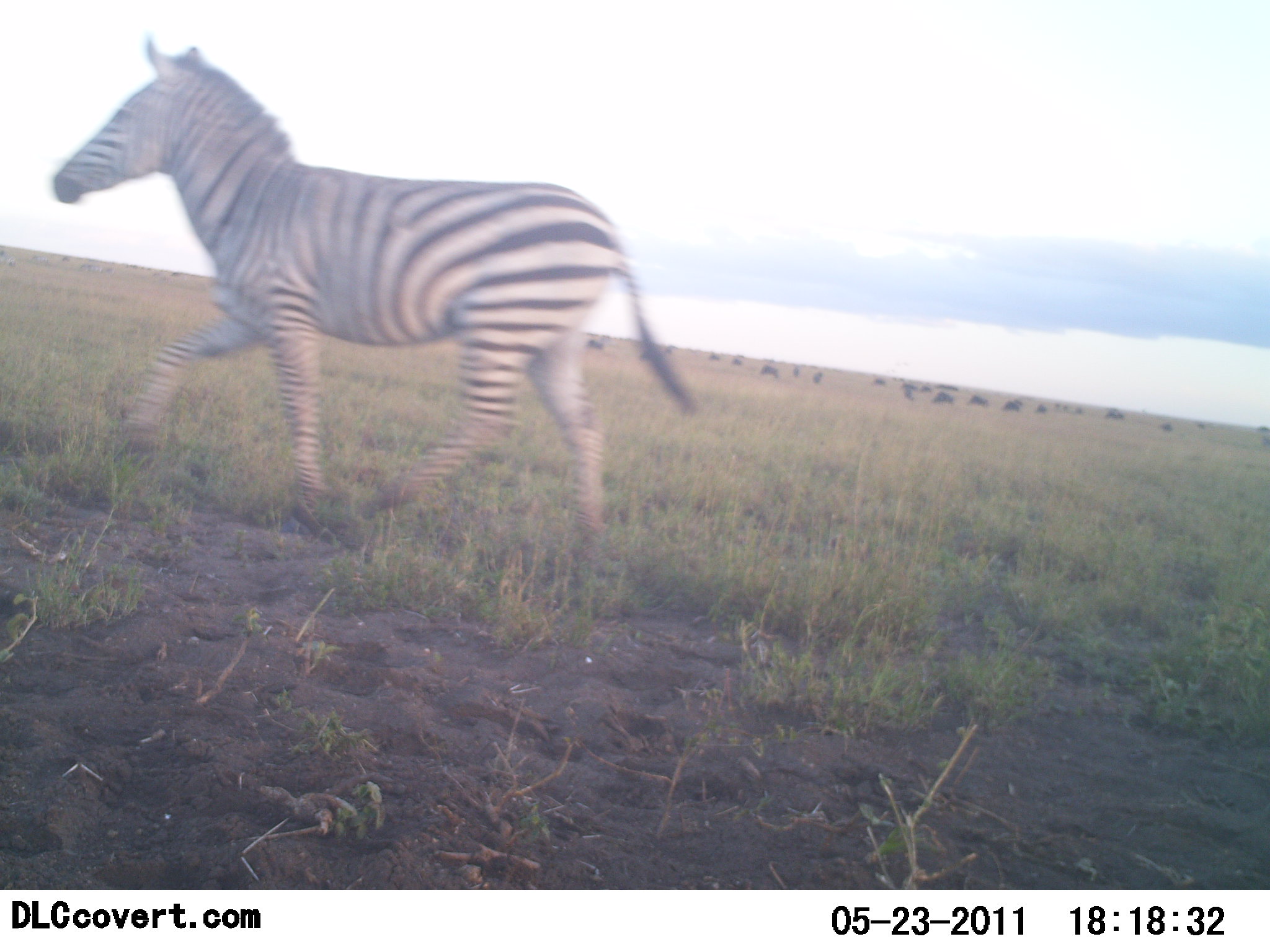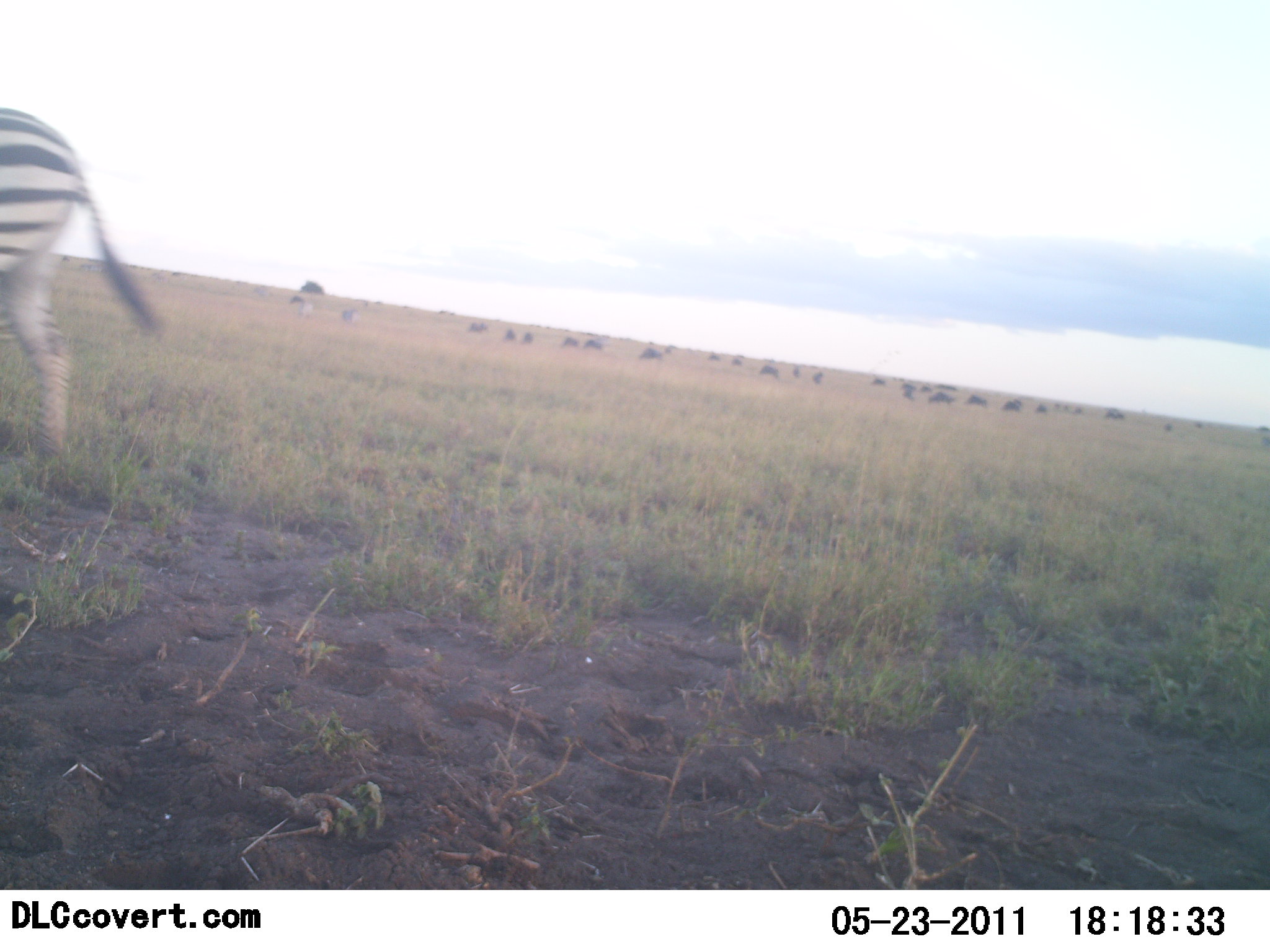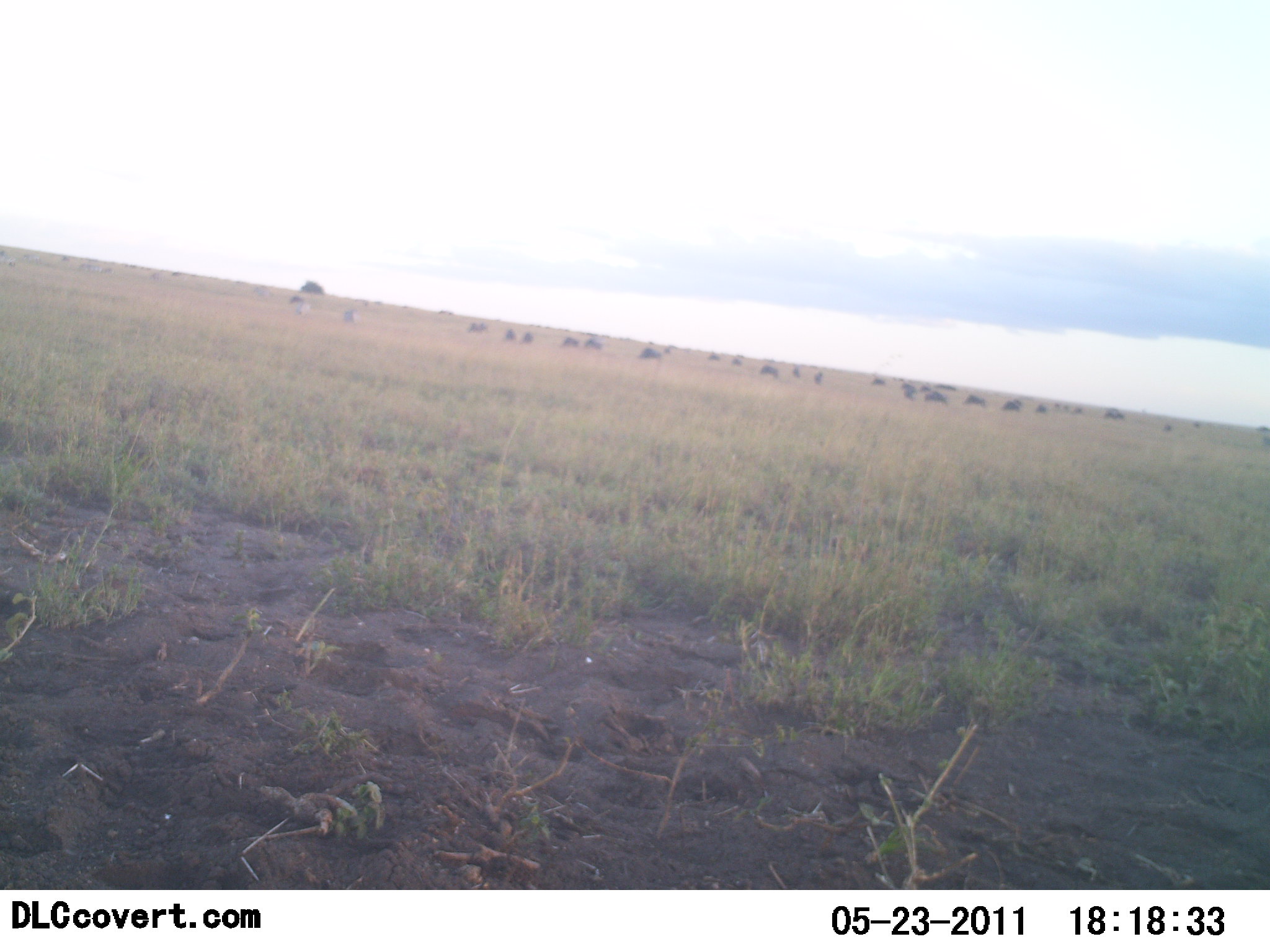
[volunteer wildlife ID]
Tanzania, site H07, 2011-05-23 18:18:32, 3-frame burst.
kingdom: Animalia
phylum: Chordata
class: Mammalia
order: Perissodactyla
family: Equidae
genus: Equus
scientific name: Equus quagga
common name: plains zebra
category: zebra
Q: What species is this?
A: Zebra (plains zebra) (Equus quagga).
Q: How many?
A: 1.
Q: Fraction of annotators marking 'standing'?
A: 0%.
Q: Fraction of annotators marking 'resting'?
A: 0%.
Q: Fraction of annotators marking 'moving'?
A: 100%.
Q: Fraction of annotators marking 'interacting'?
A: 0%.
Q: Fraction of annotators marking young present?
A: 0%.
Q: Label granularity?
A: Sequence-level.